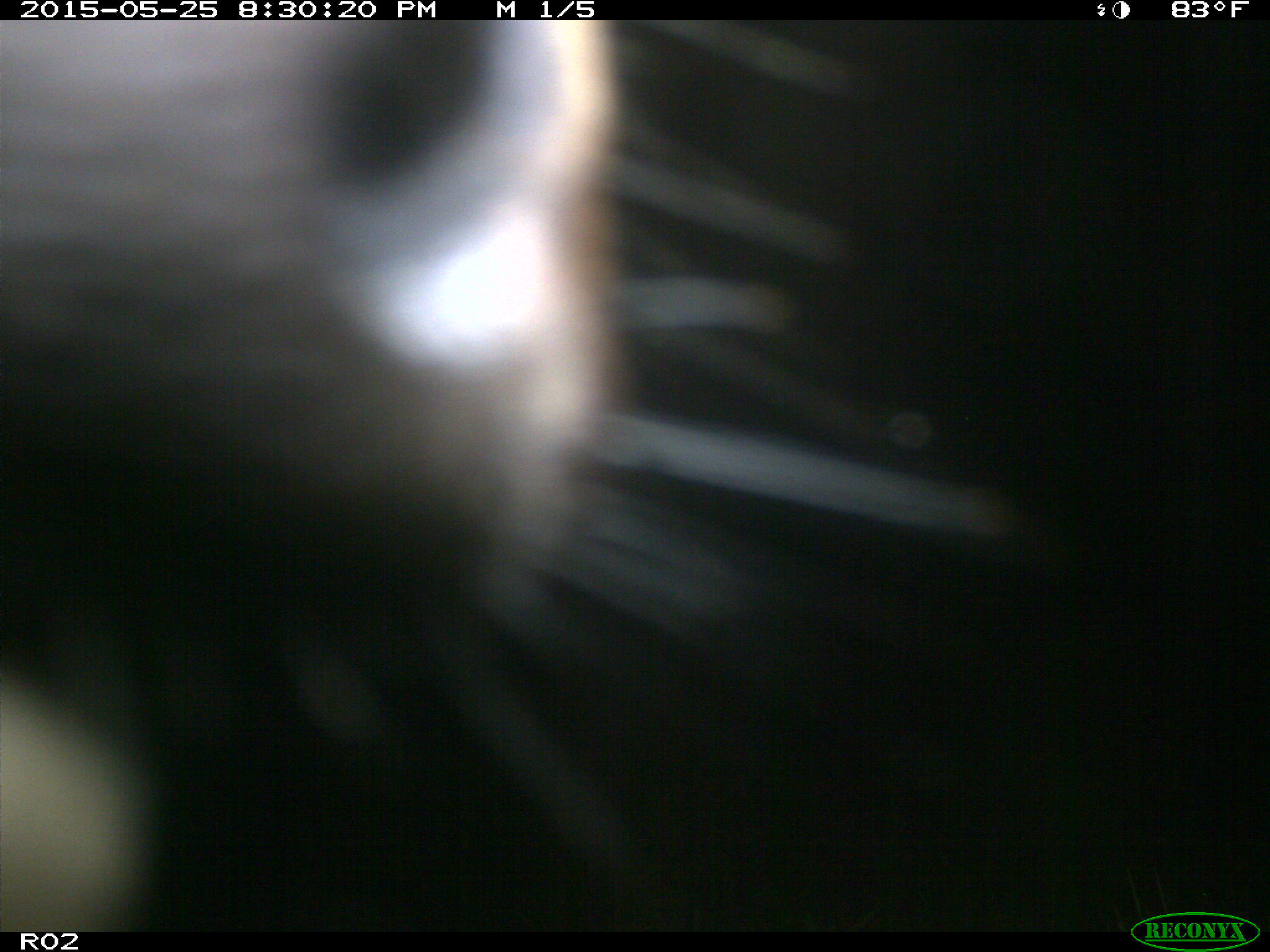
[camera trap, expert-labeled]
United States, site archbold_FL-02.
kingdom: Animalia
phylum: Chordata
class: Mammalia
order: Artiodactyla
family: Bovidae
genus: Bos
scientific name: Bos taurus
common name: domestic cow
Bos taurus (domestic cow).